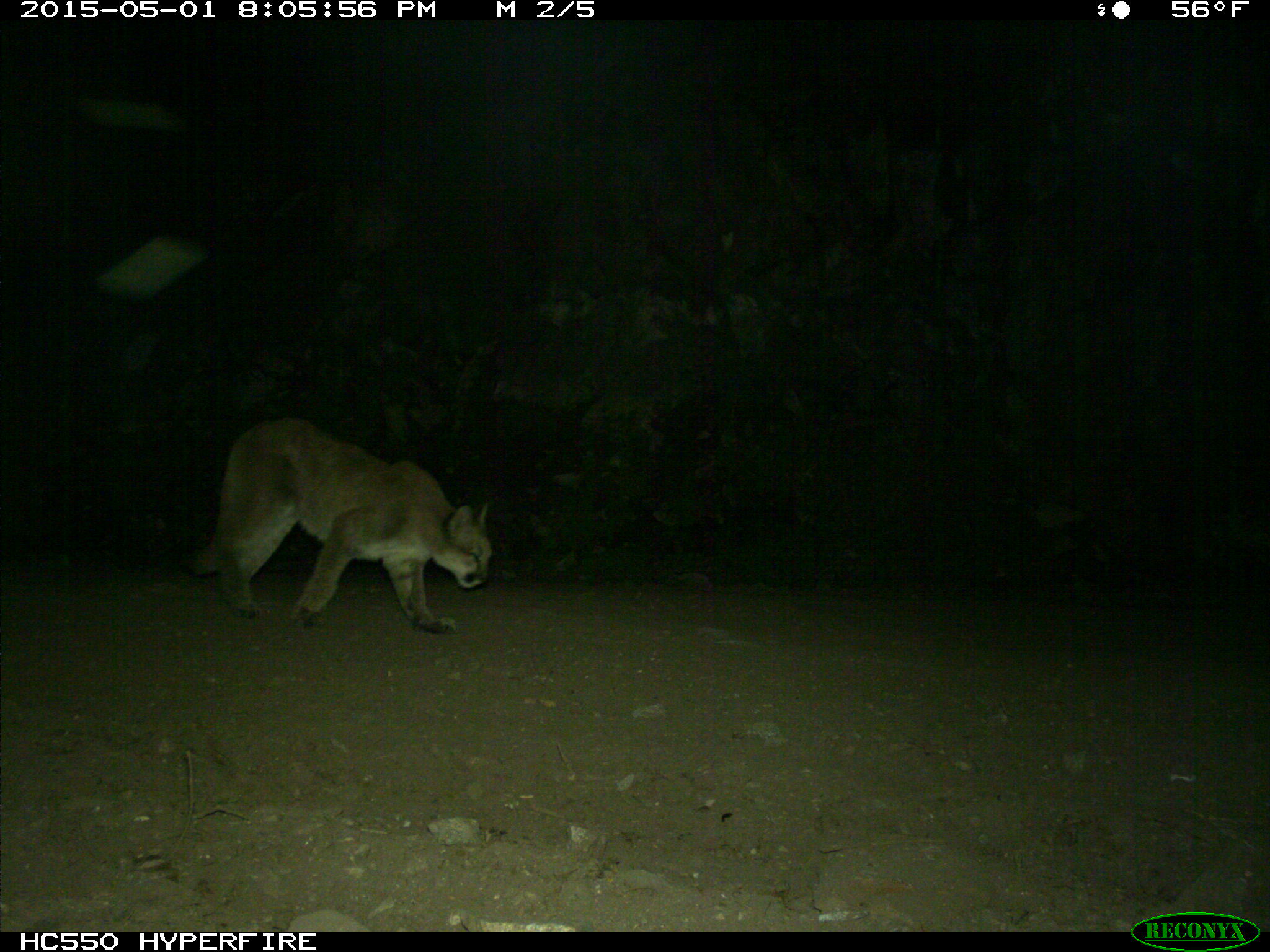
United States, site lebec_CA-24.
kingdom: Animalia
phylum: Chordata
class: Mammalia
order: Carnivora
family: Felidae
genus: Puma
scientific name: Puma concolor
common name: mountain lion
Puma concolor (mountain lion).